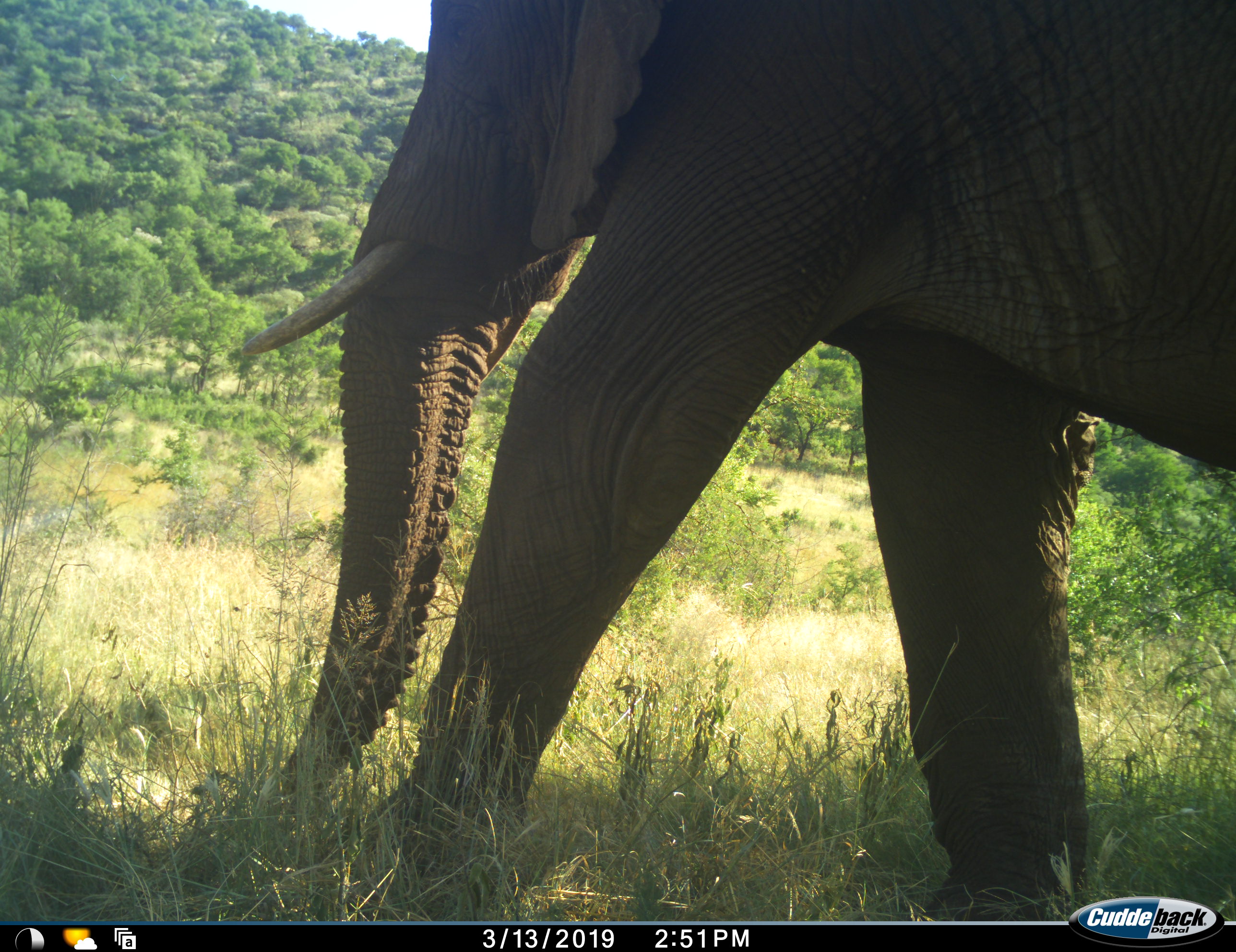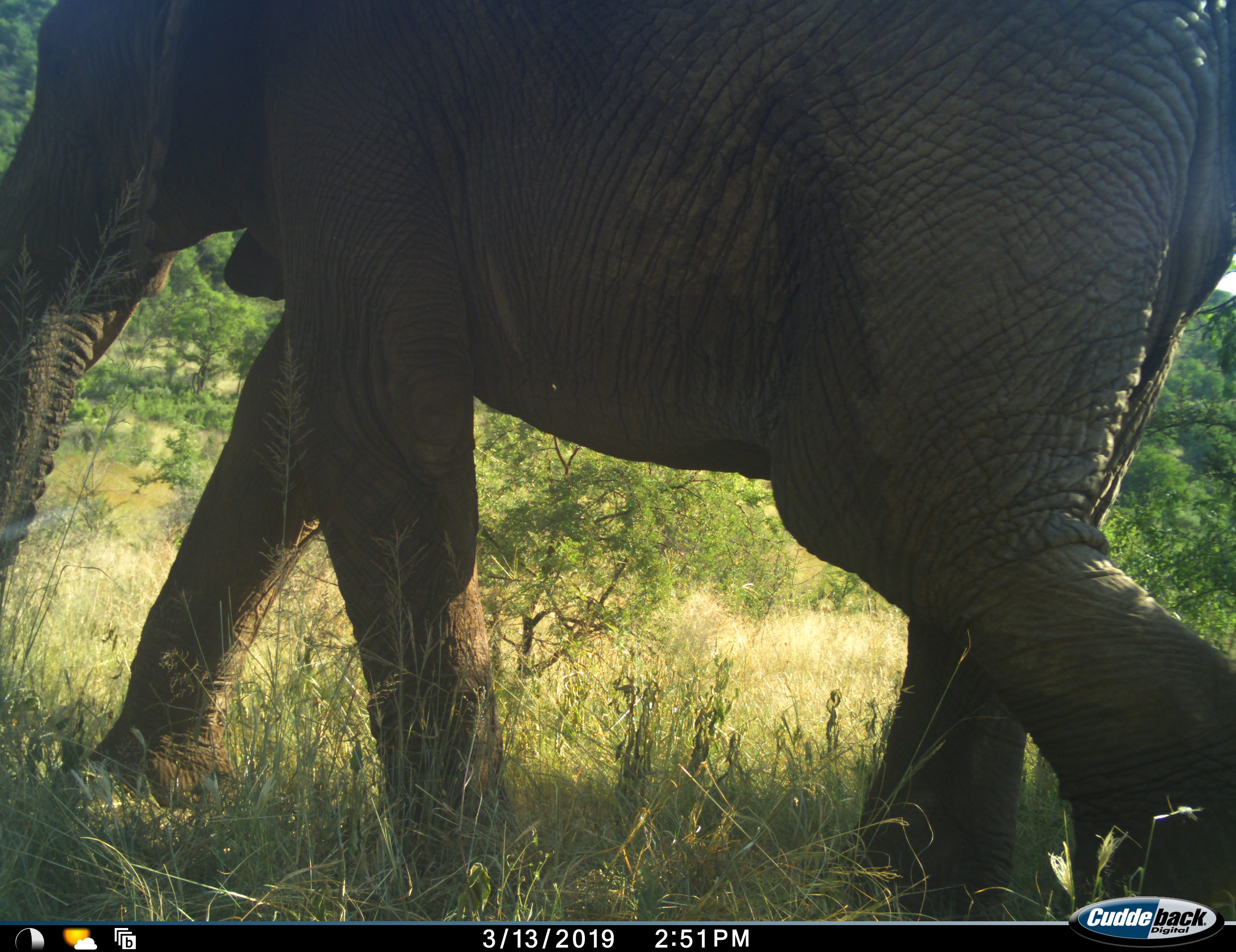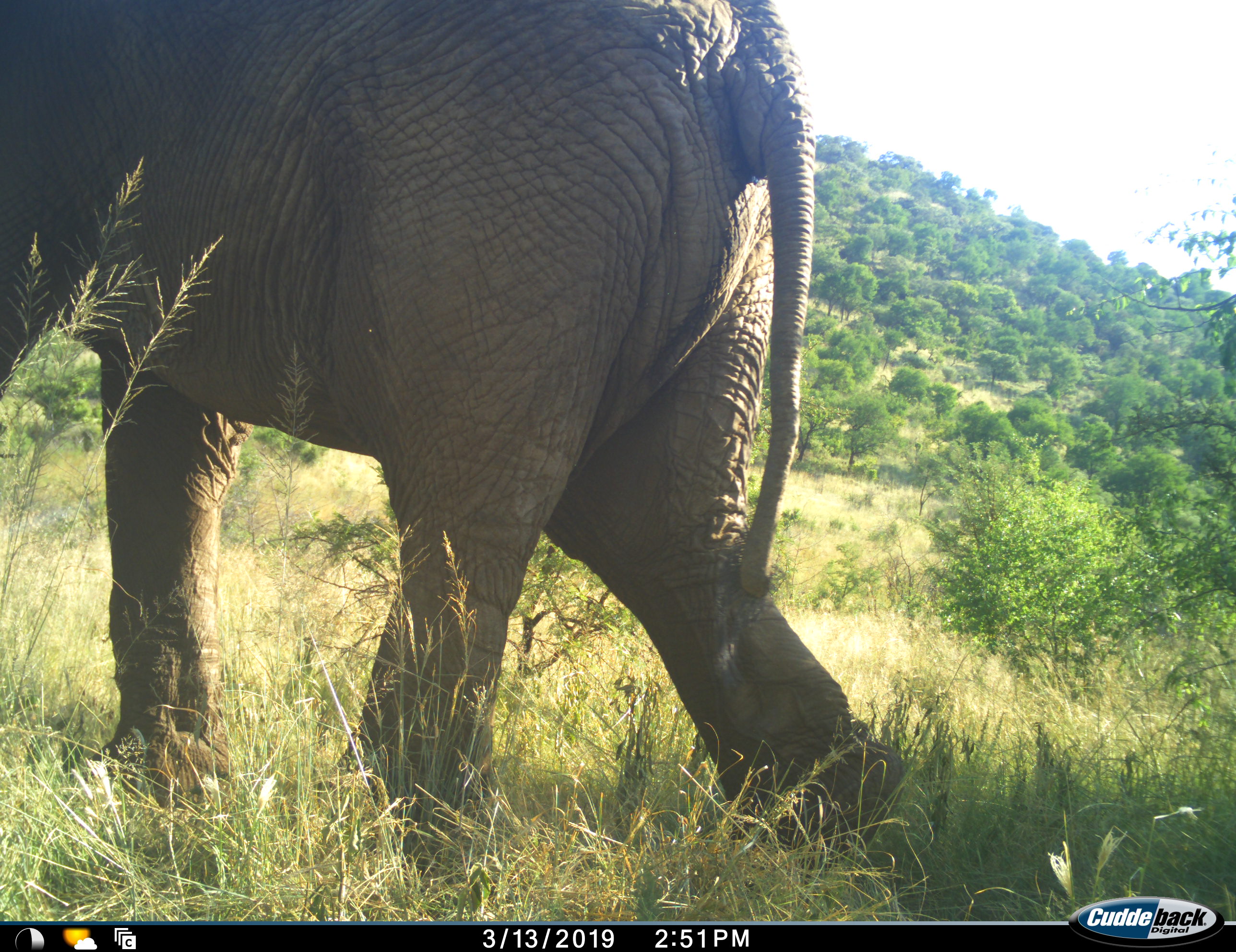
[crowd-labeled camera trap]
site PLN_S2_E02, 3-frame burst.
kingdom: Animalia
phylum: Chordata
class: Mammalia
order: Proboscidea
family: Elephantidae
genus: Loxodonta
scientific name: Loxodonta africana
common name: african bush elephant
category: elephant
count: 1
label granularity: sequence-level